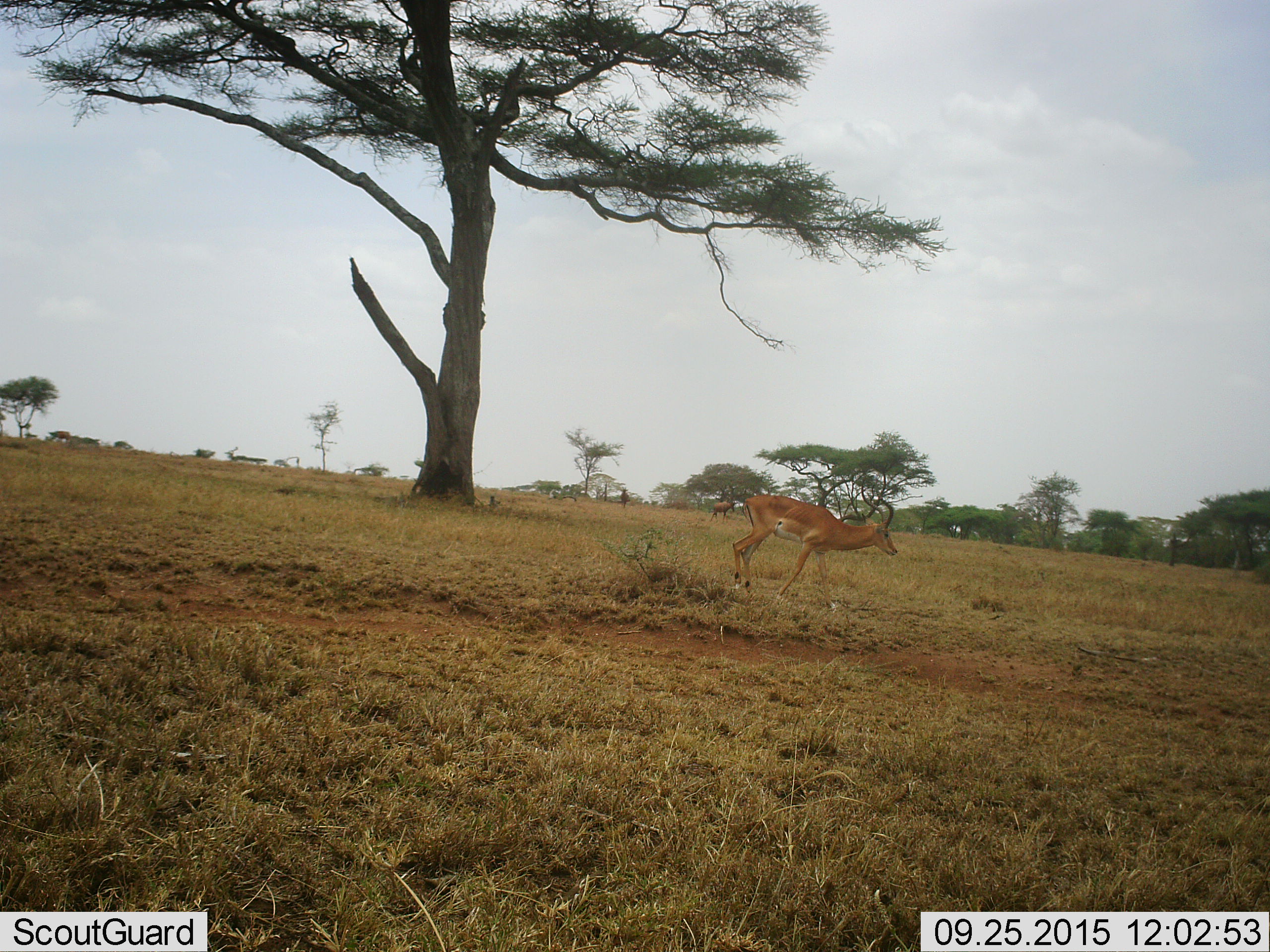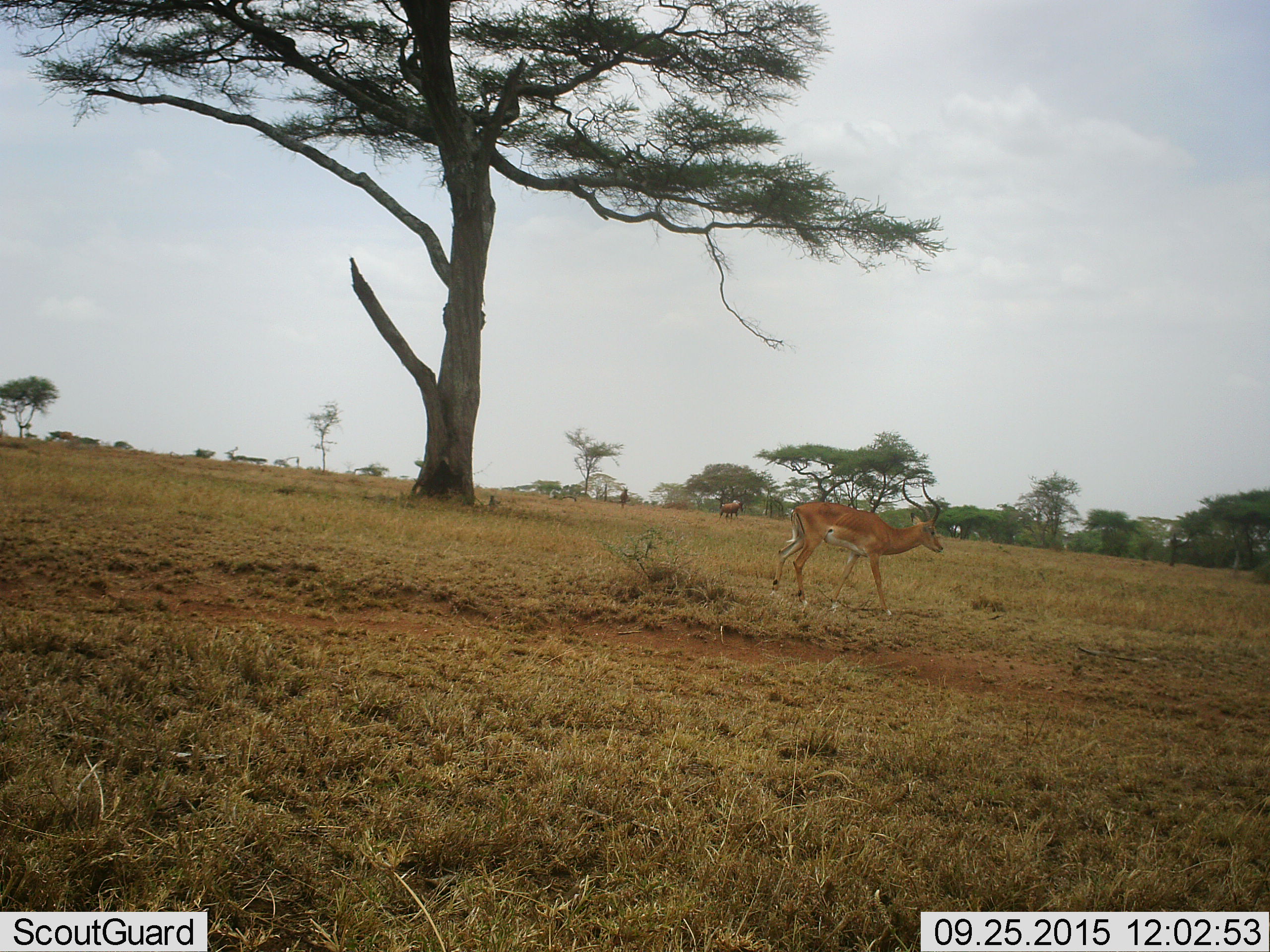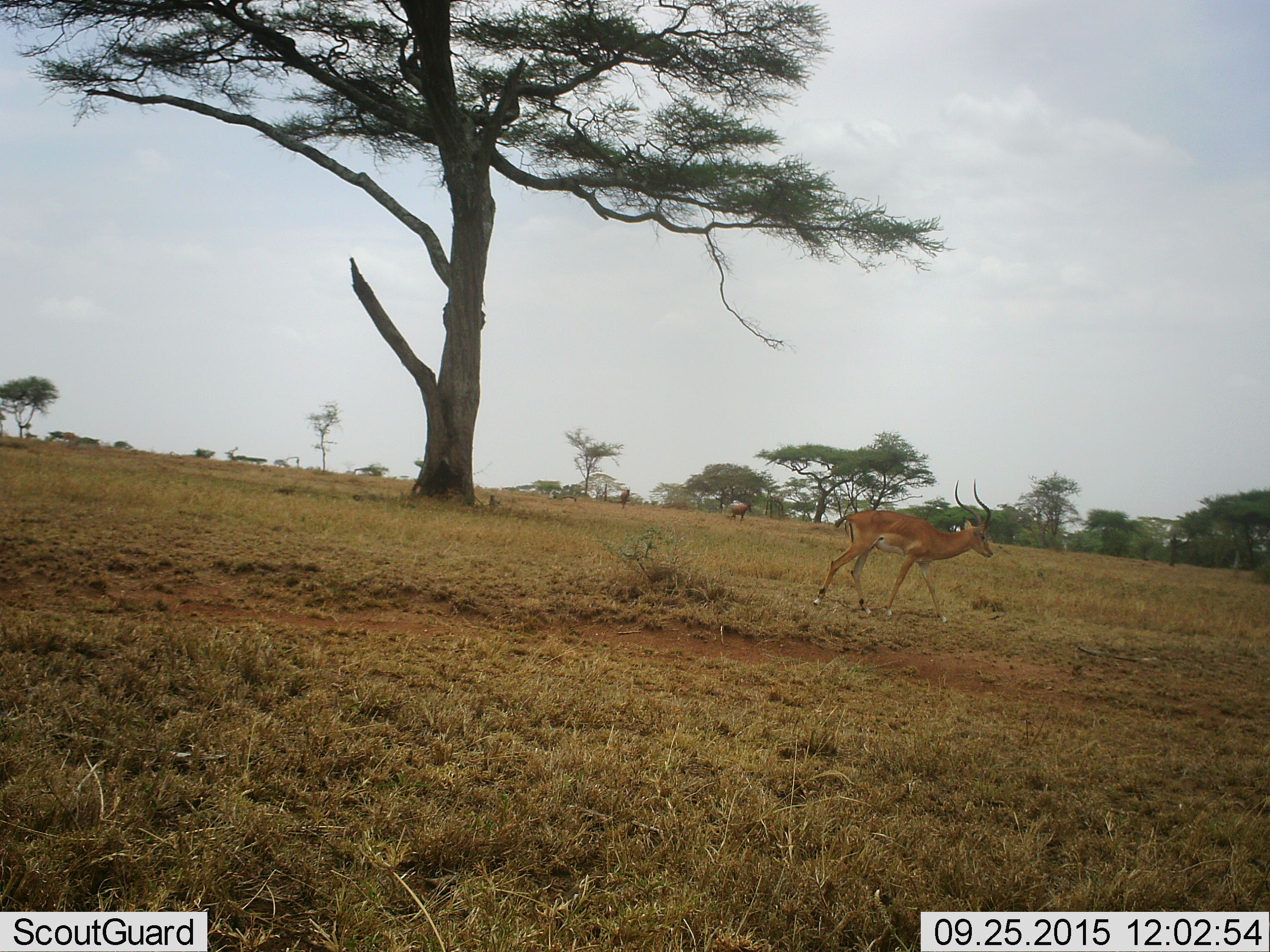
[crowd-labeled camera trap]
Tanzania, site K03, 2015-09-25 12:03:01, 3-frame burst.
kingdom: Animalia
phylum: Chordata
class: Mammalia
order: Artiodactyla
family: Bovidae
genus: Aepyceros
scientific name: Aepyceros melampus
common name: impala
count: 3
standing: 50%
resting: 0%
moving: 75%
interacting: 0%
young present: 0%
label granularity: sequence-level